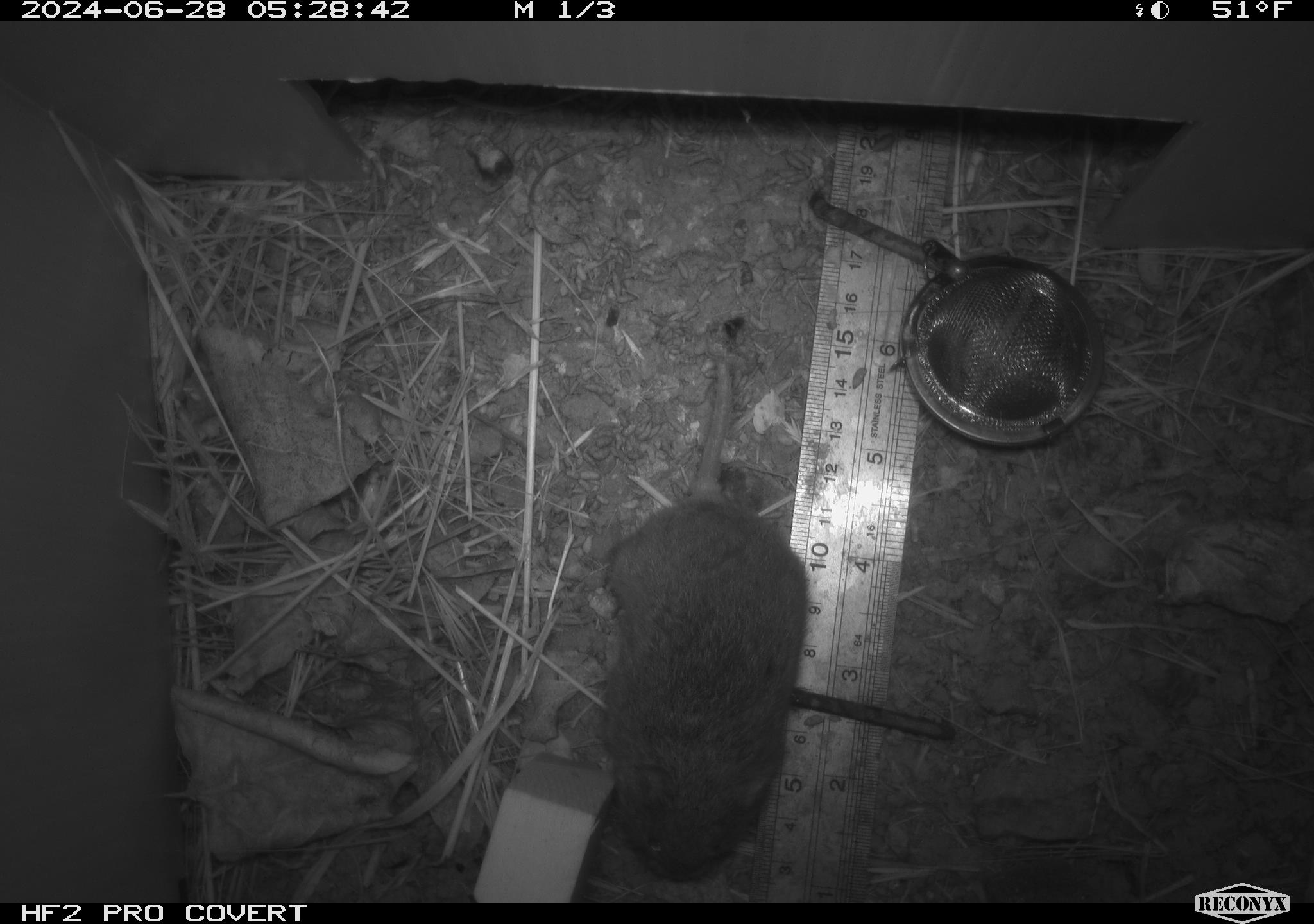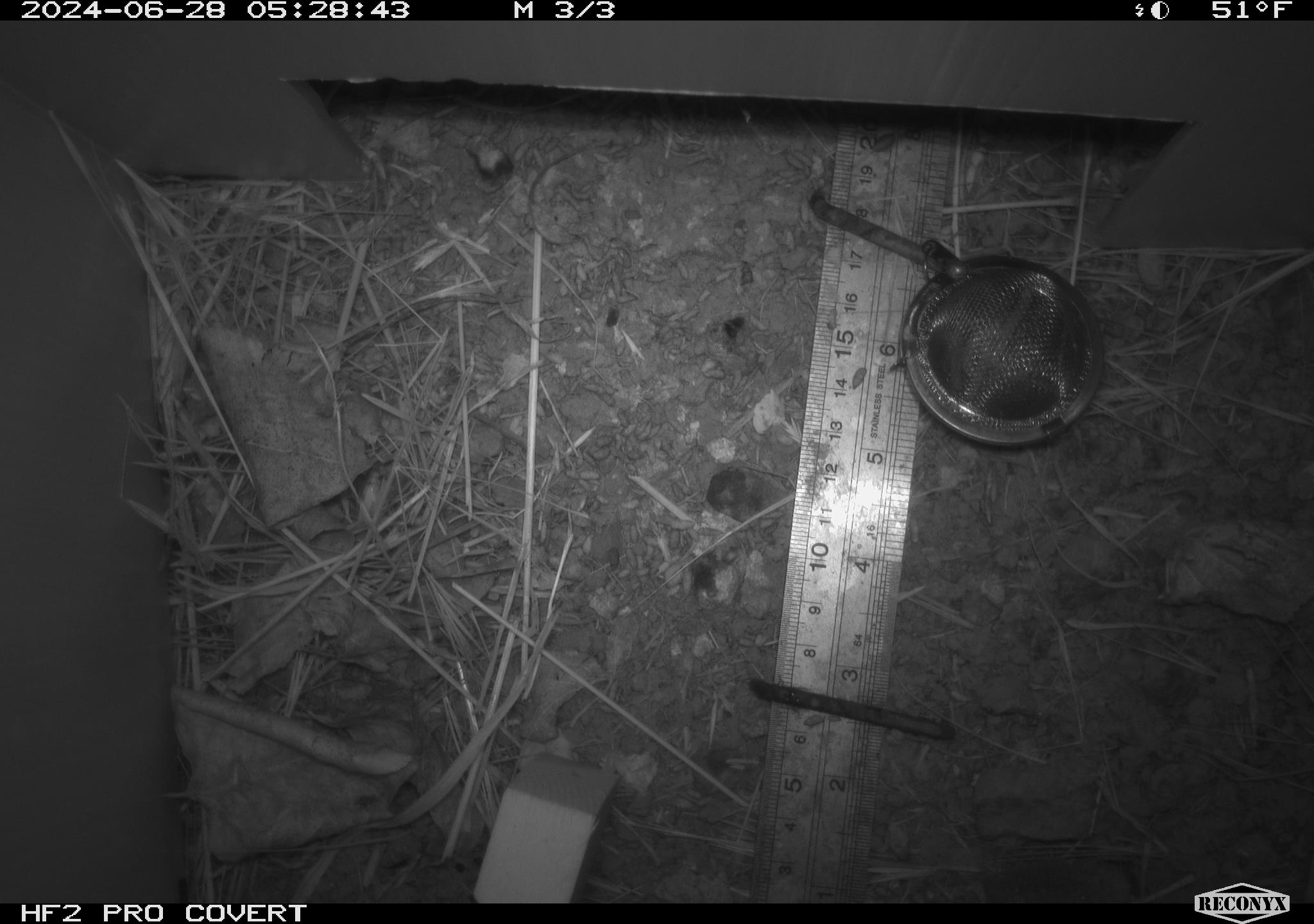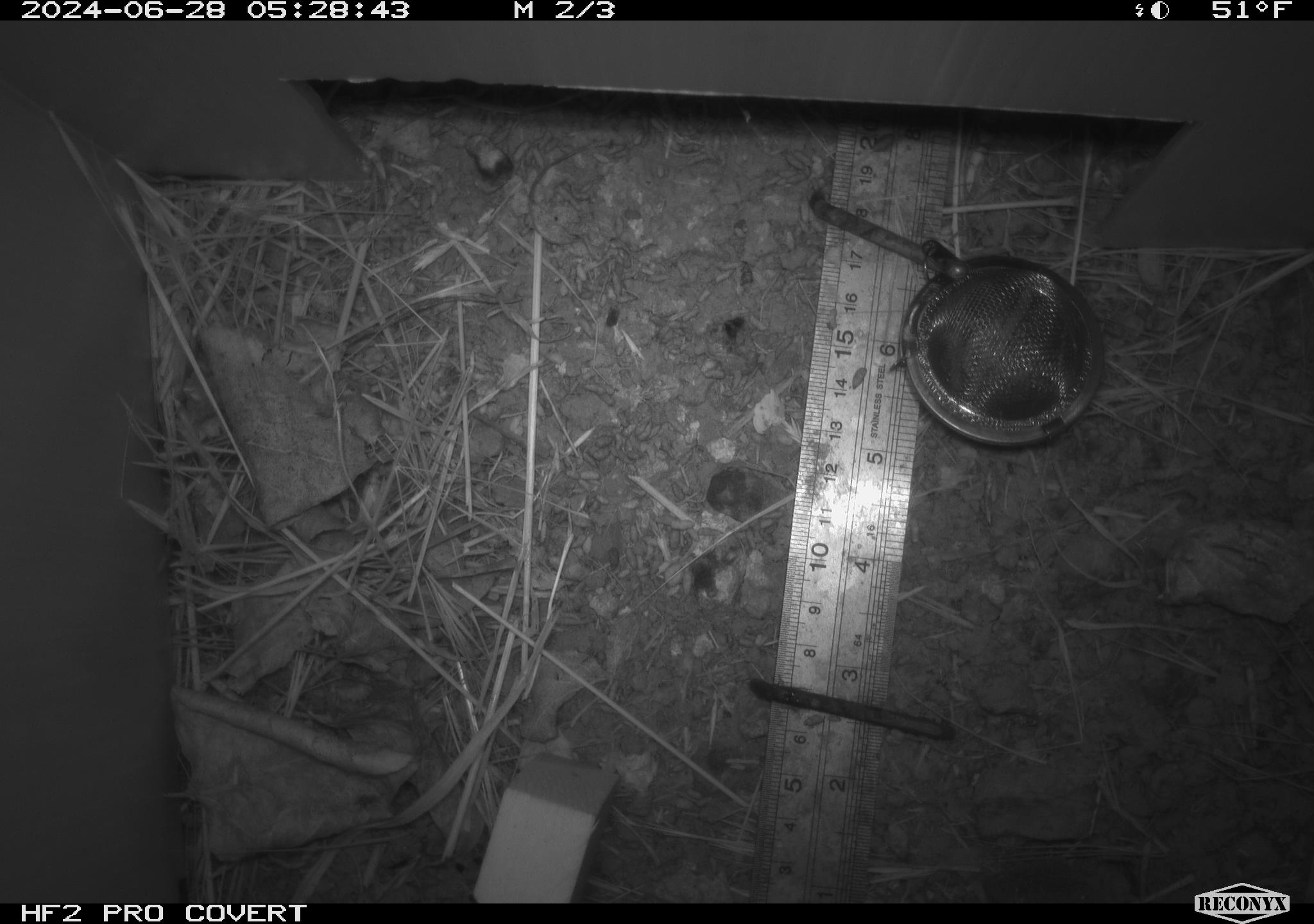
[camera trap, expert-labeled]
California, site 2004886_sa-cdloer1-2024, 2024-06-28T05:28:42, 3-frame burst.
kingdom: Animalia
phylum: Chordata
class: Mammalia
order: Rodentia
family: Cricetidae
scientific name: Arvicolinae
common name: voles, lemmings, and muskrats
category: arvicolinae subfamily